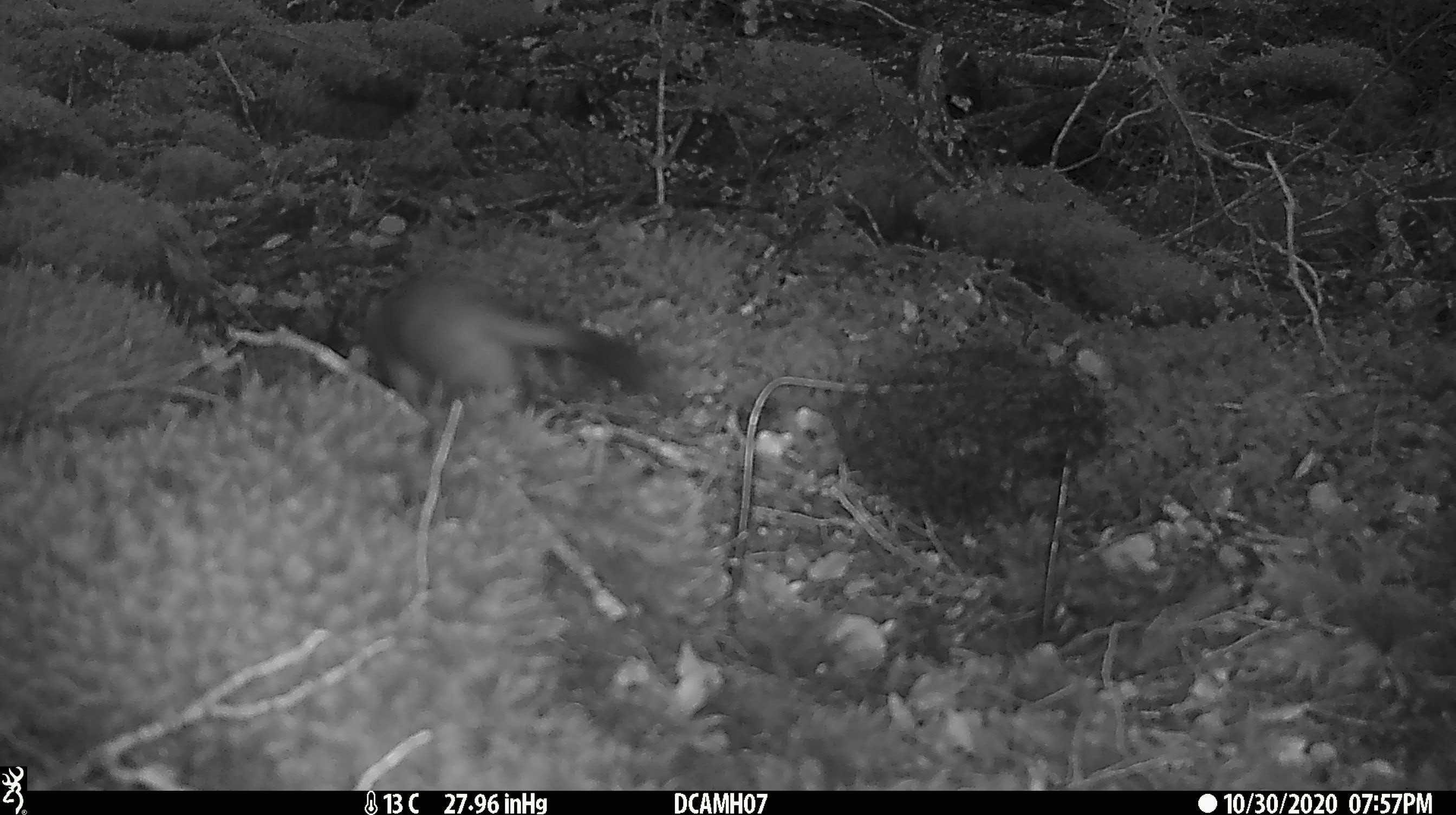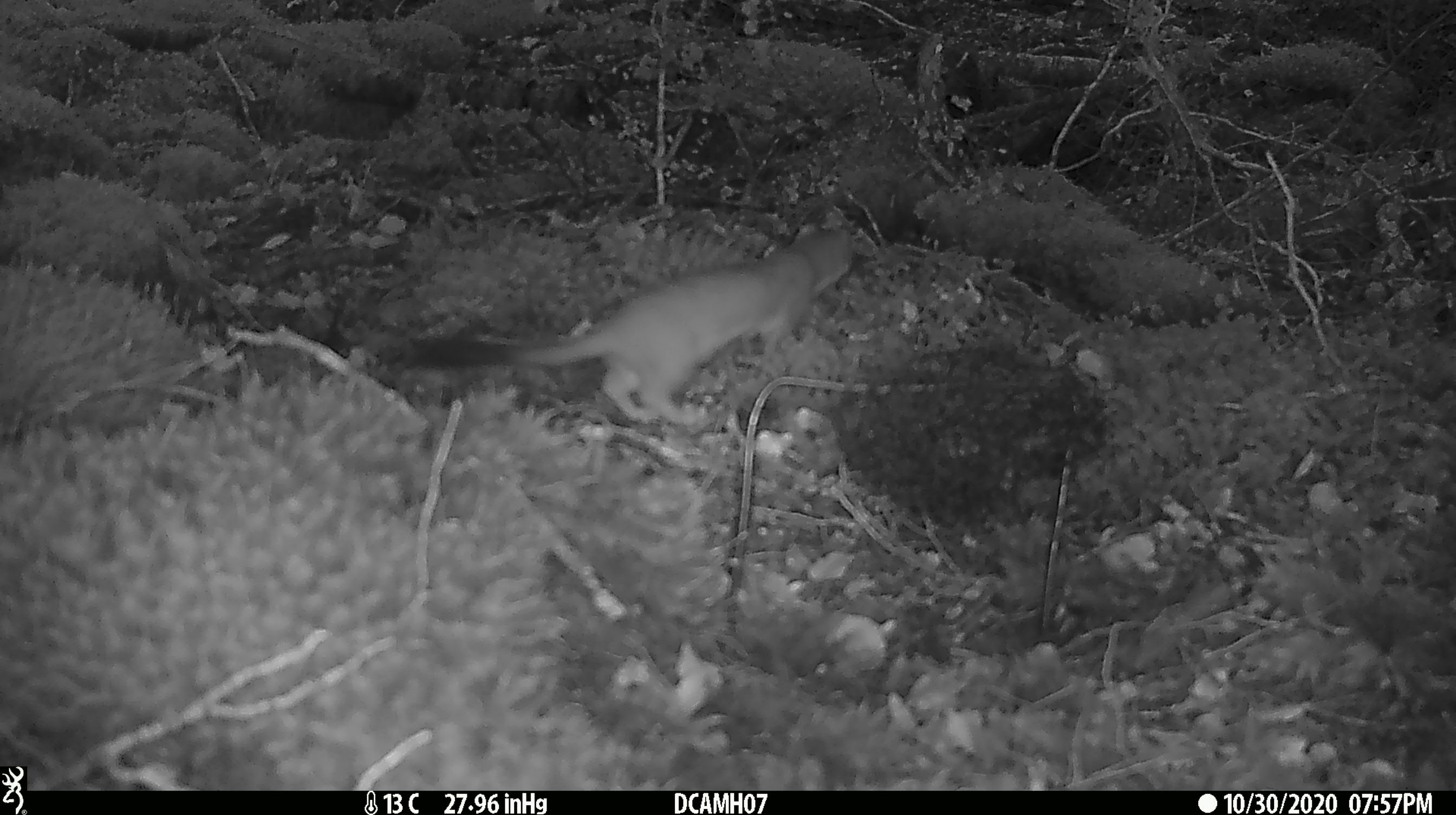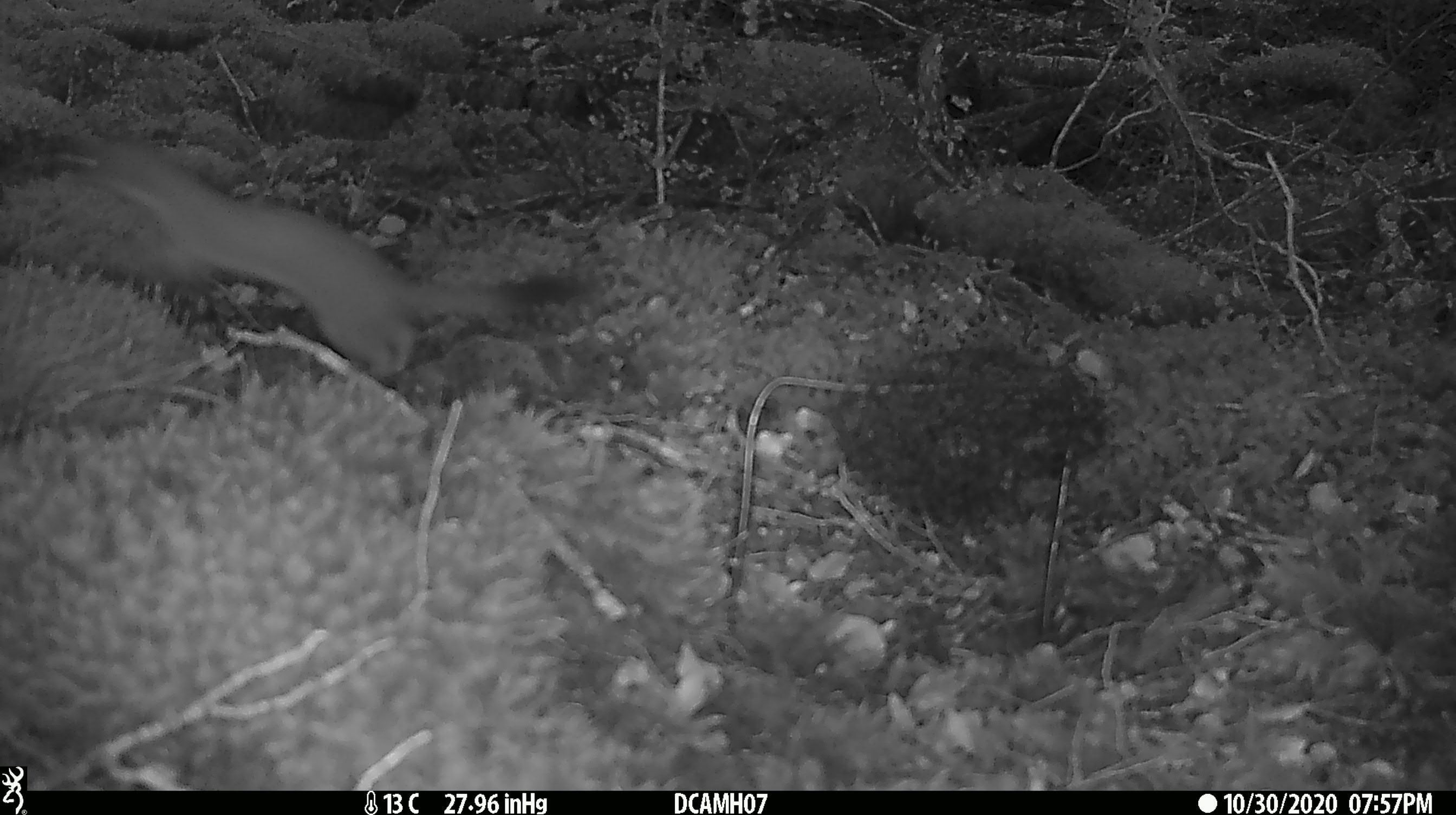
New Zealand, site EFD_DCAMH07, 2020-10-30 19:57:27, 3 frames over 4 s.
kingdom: Animalia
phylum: Chordata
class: Mammalia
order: Carnivora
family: Mustelidae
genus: Mustela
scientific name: Mustela erminea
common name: stoat